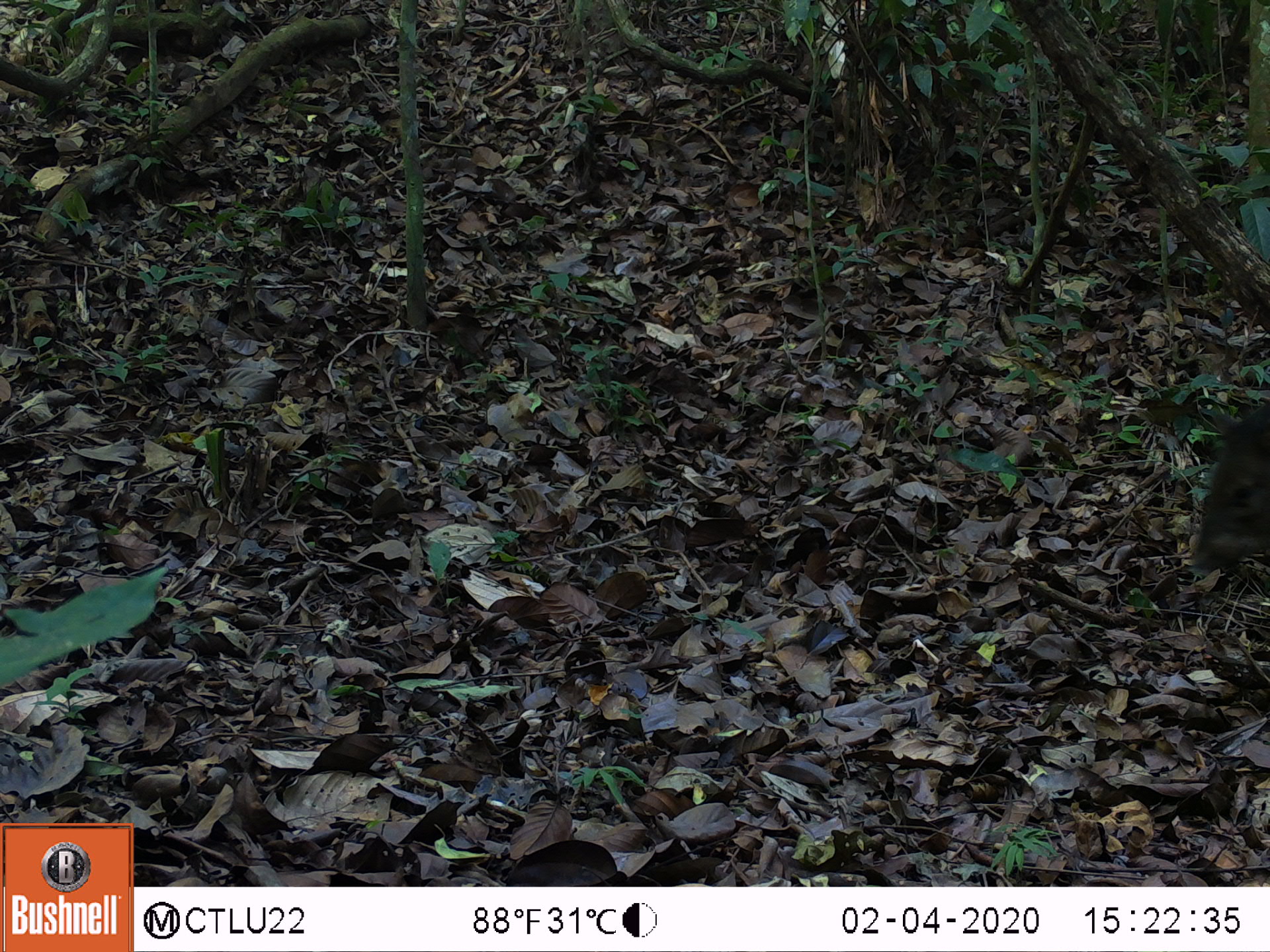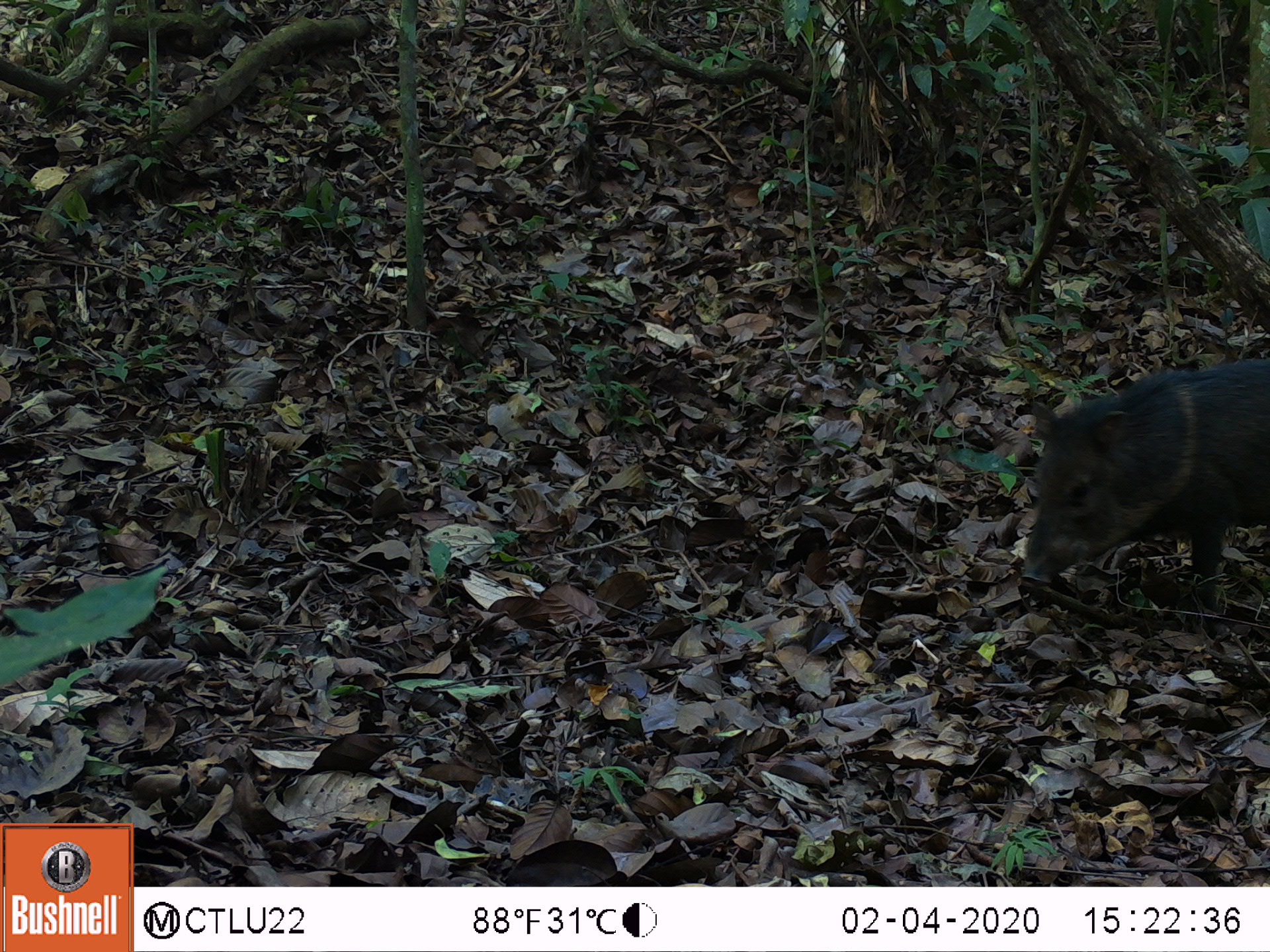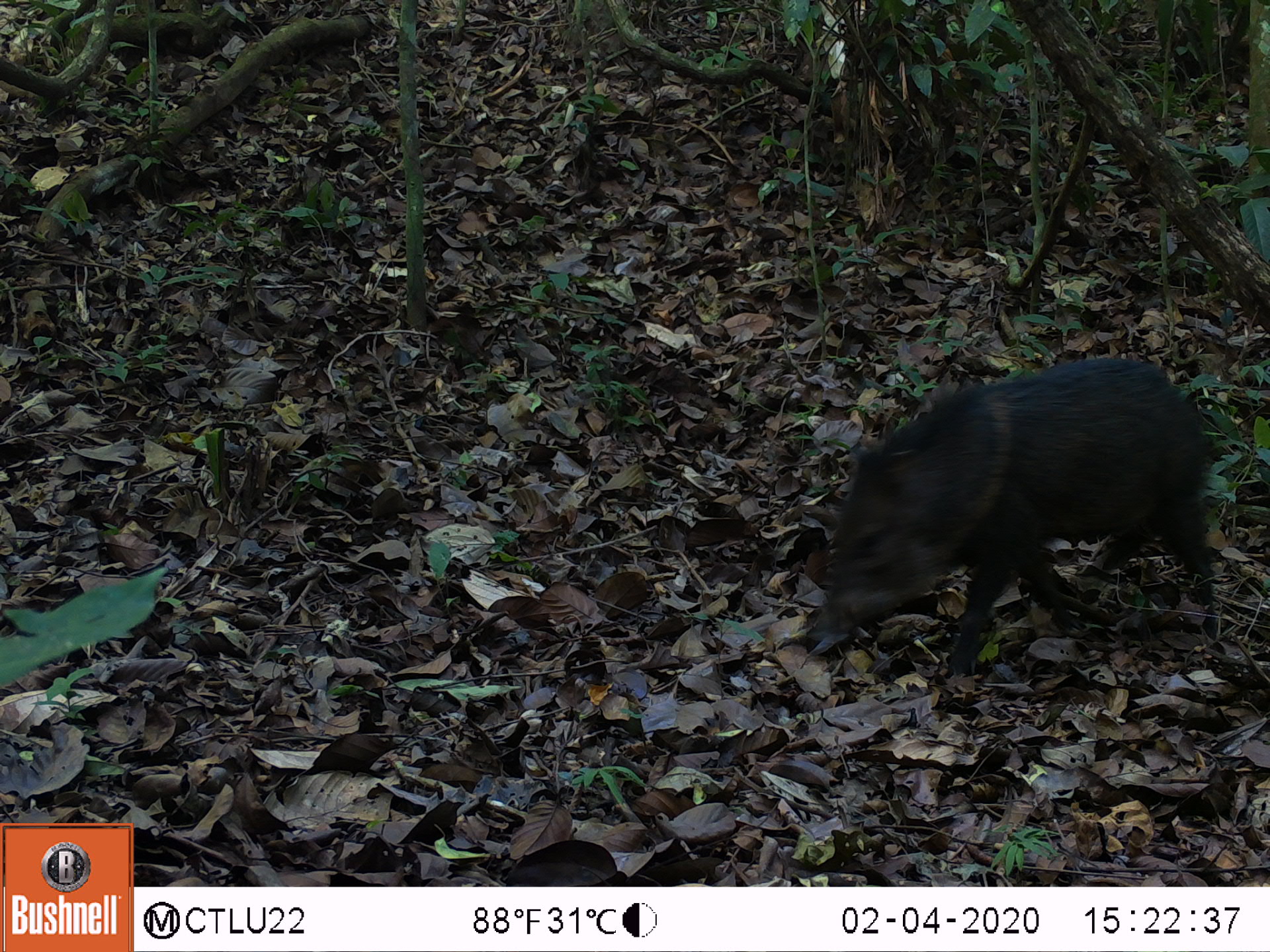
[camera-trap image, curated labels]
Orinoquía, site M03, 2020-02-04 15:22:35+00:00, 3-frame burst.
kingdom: Animalia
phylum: Chordata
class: Mammalia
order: Artiodactyla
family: Tayassuidae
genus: Pecari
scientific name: Pecari tajacu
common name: collared peccary